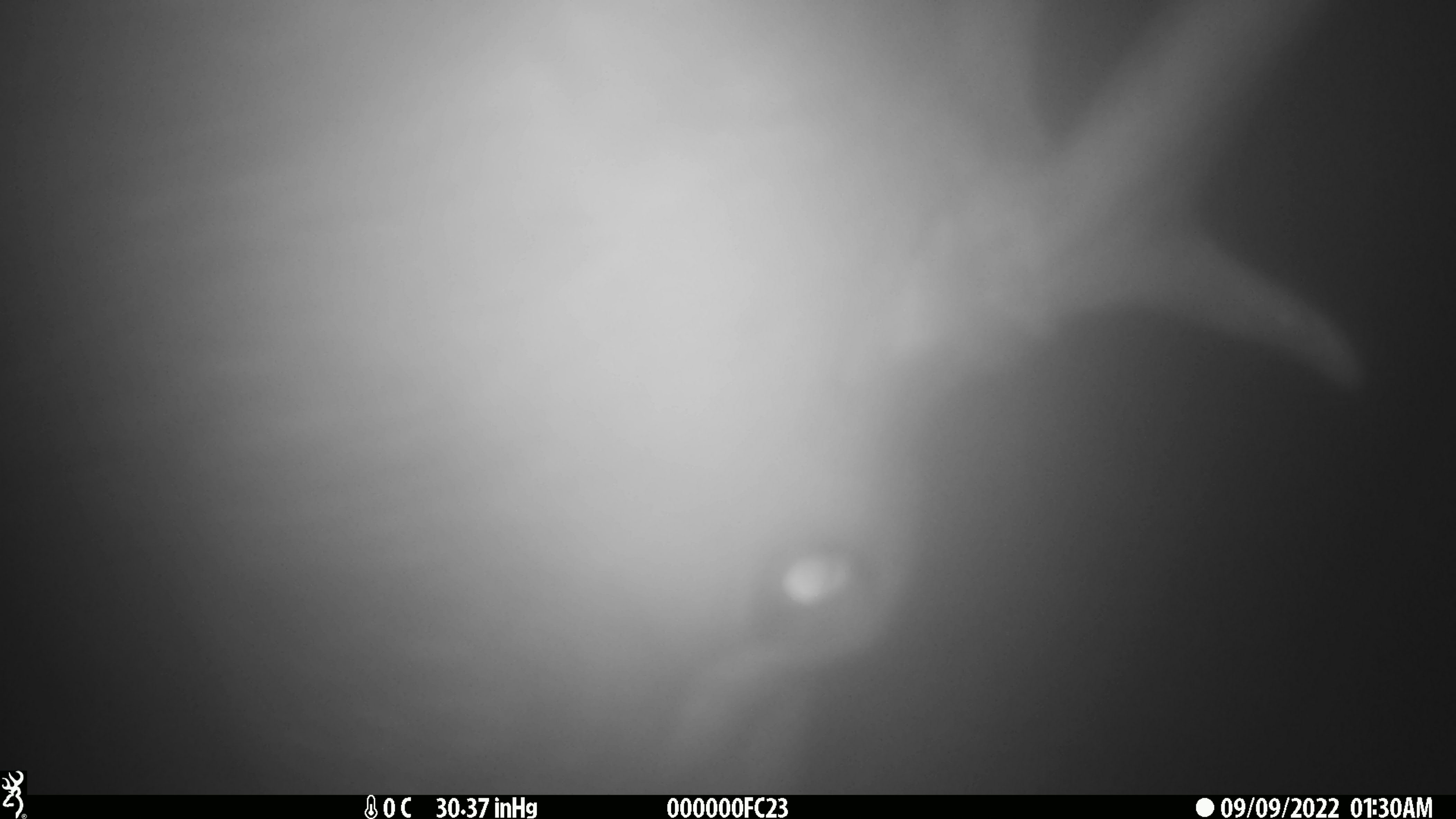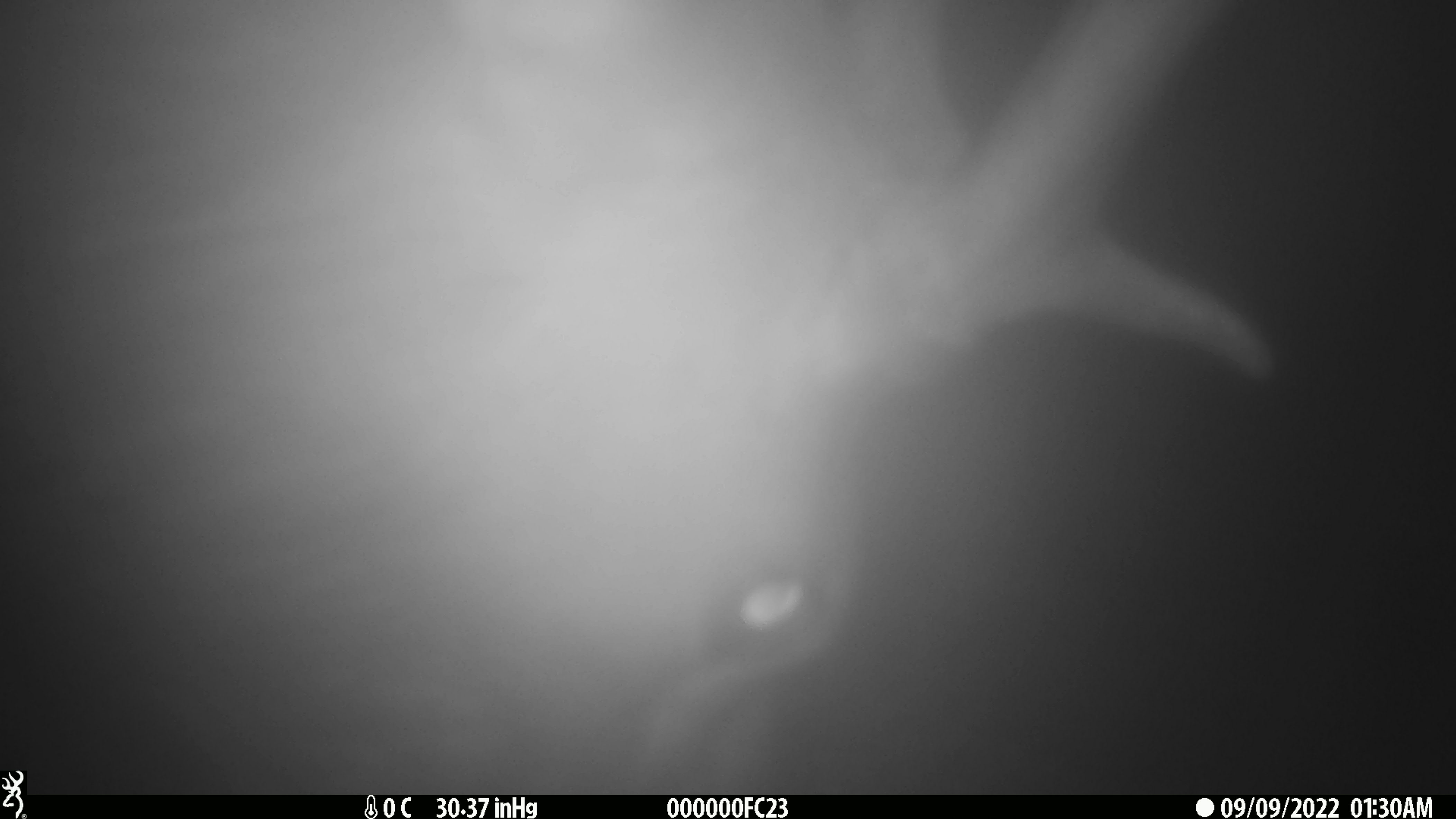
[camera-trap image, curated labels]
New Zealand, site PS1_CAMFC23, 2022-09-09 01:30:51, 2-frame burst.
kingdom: Animalia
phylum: Chordata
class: Mammalia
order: Artiodactyla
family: Cervidae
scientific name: Cervidae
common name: deer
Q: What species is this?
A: Deer (Cervidae).